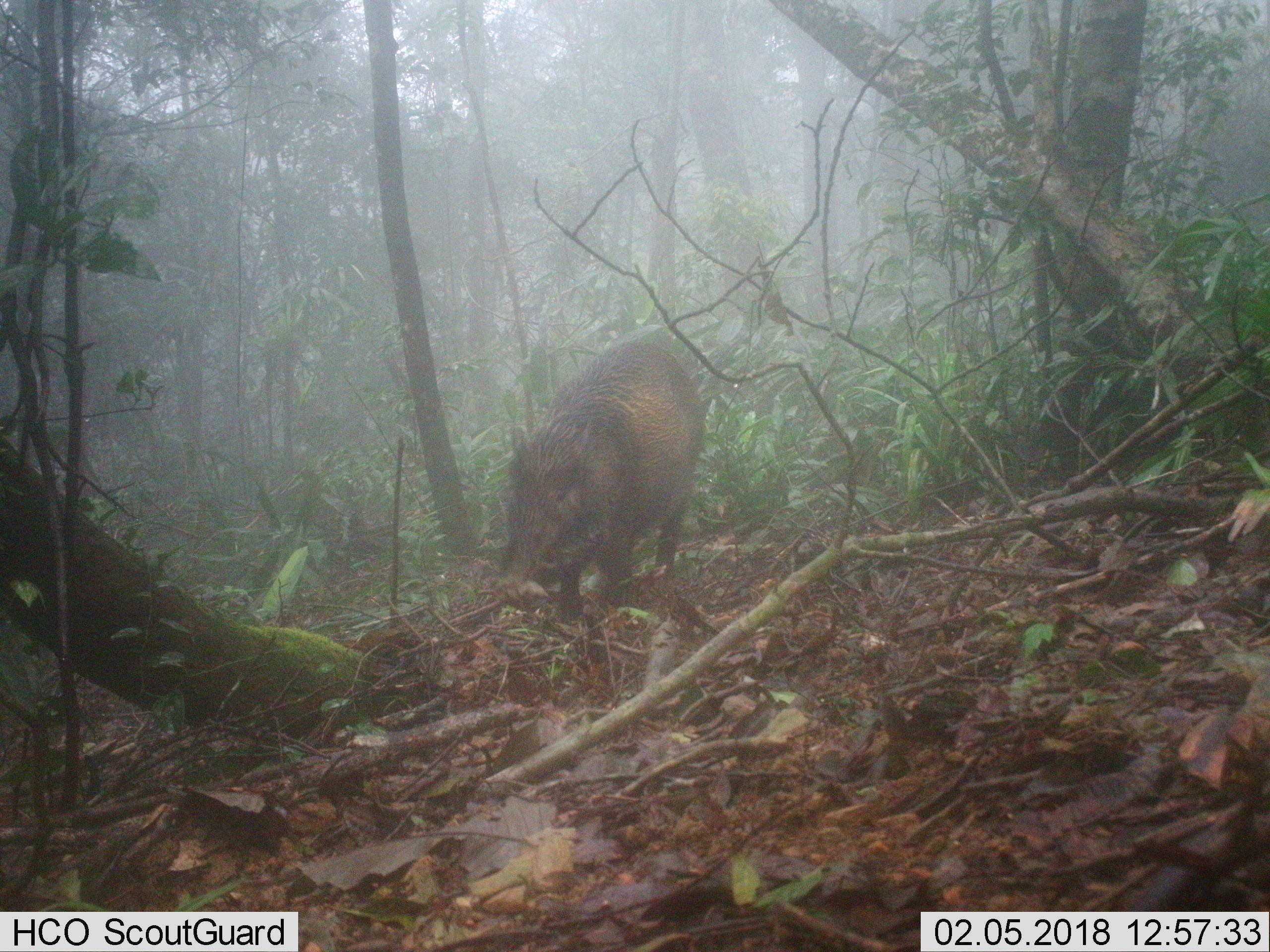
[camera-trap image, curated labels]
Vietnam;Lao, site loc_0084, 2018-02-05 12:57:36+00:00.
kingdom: Animalia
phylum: Chordata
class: Mammalia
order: Artiodactyla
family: Suidae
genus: Sus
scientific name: Sus scrofa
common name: eurasian wild pig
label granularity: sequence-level